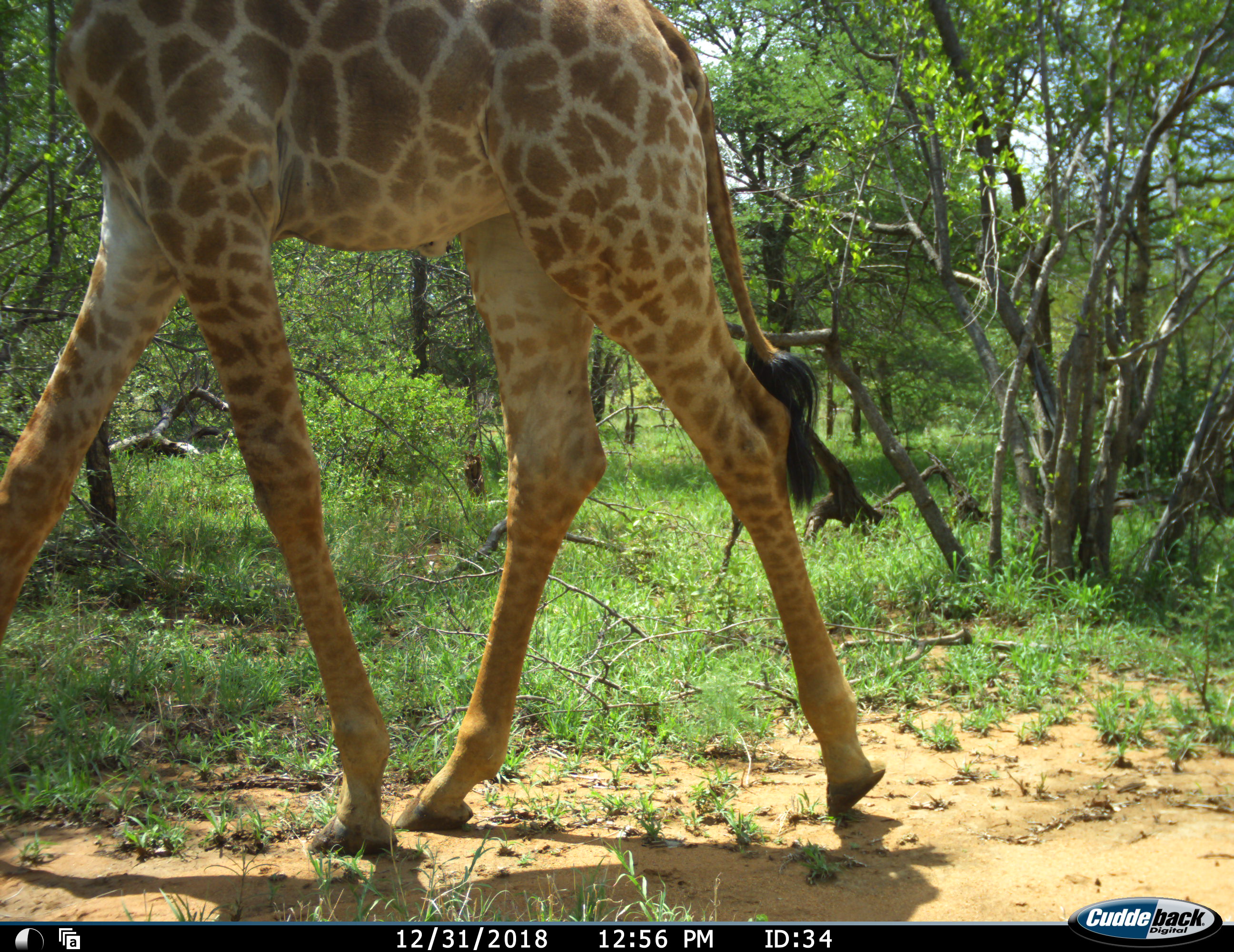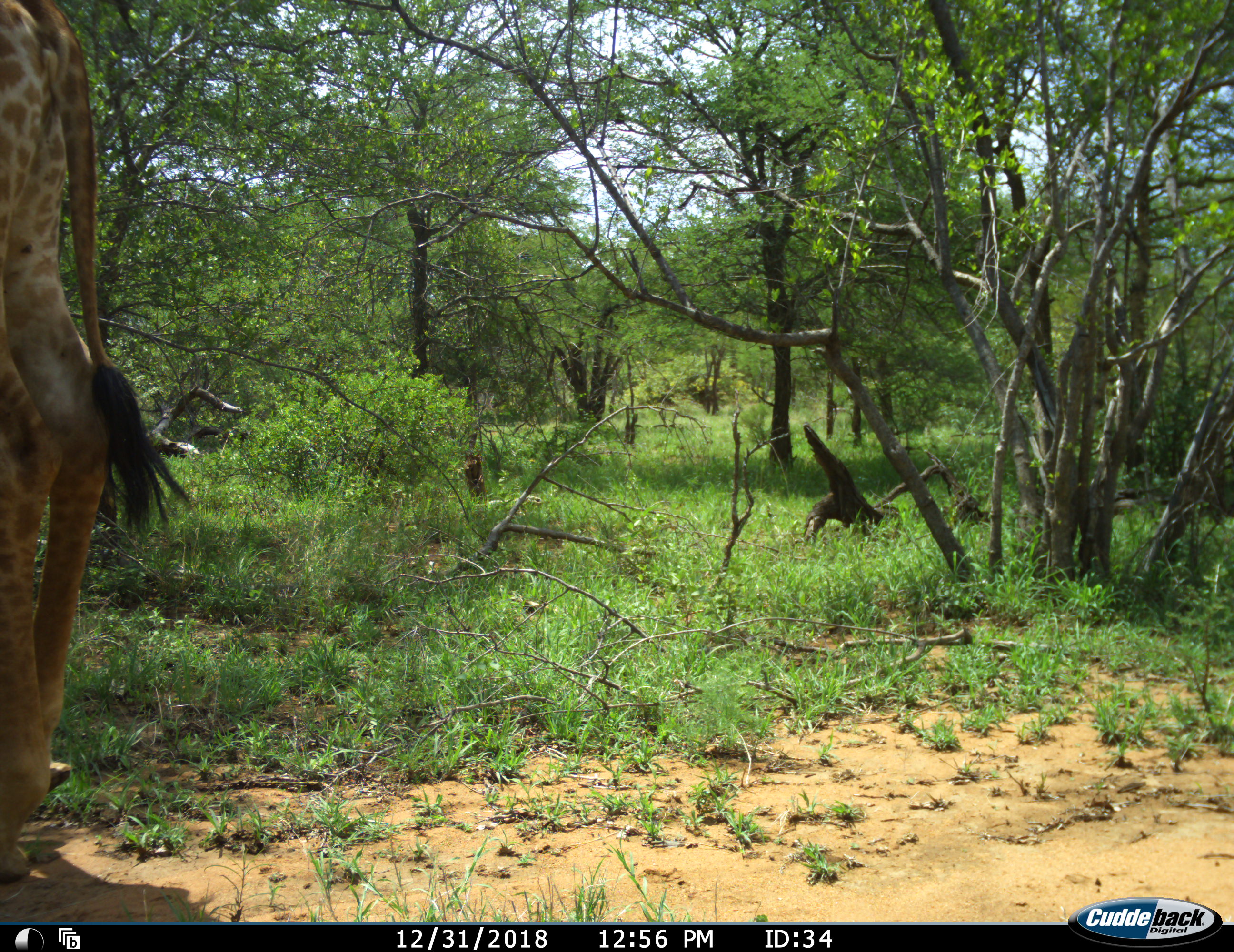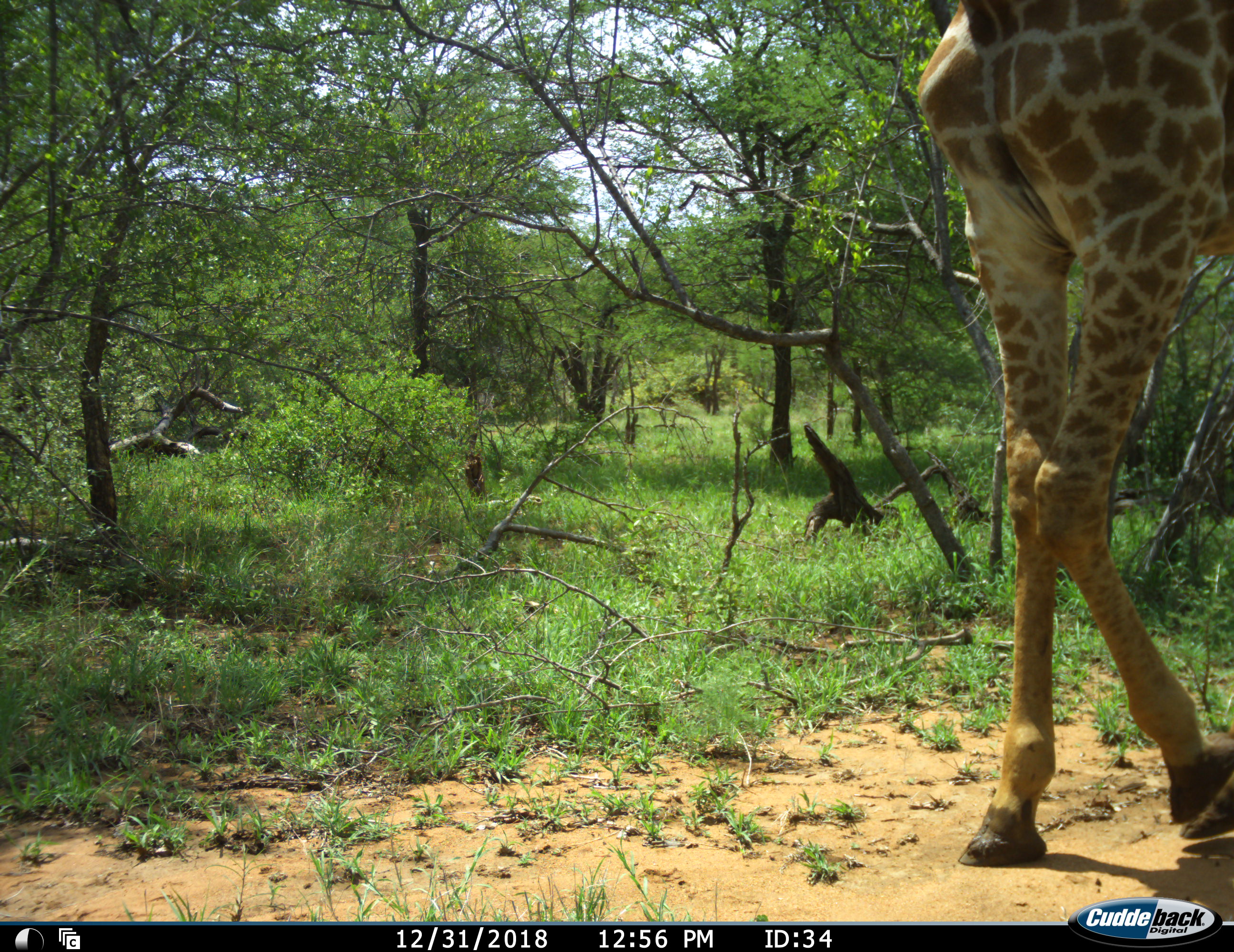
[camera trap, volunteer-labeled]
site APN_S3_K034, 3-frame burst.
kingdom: Animalia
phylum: Chordata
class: Mammalia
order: Artiodactyla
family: Giraffidae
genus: Giraffa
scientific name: Giraffa camelopardalis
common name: giraffe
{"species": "giraffe (Giraffa camelopardalis)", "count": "2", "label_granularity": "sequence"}